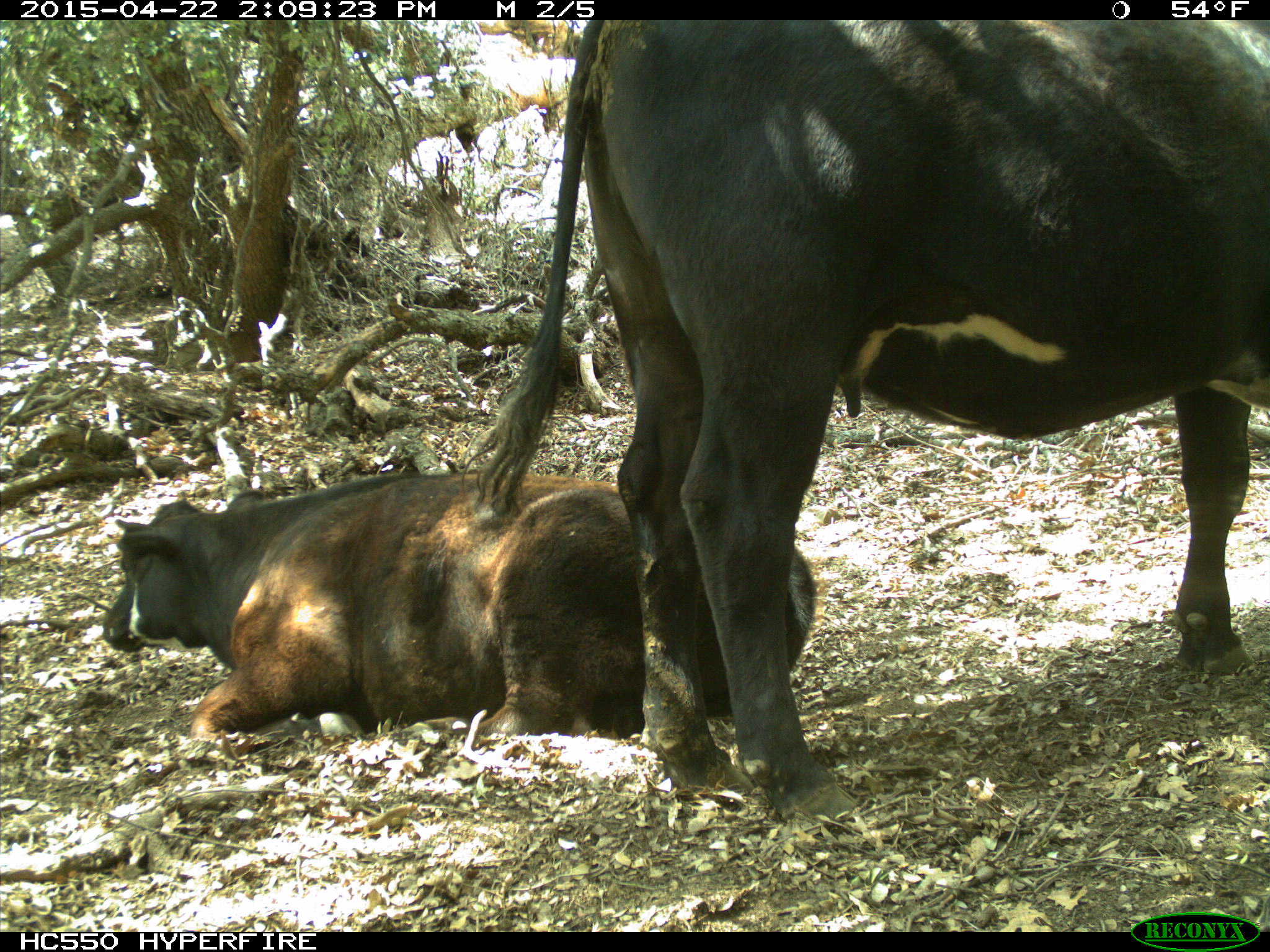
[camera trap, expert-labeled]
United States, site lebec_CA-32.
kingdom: Animalia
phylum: Chordata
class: Mammalia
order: Artiodactyla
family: Bovidae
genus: Bos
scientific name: Bos taurus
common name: domestic cow